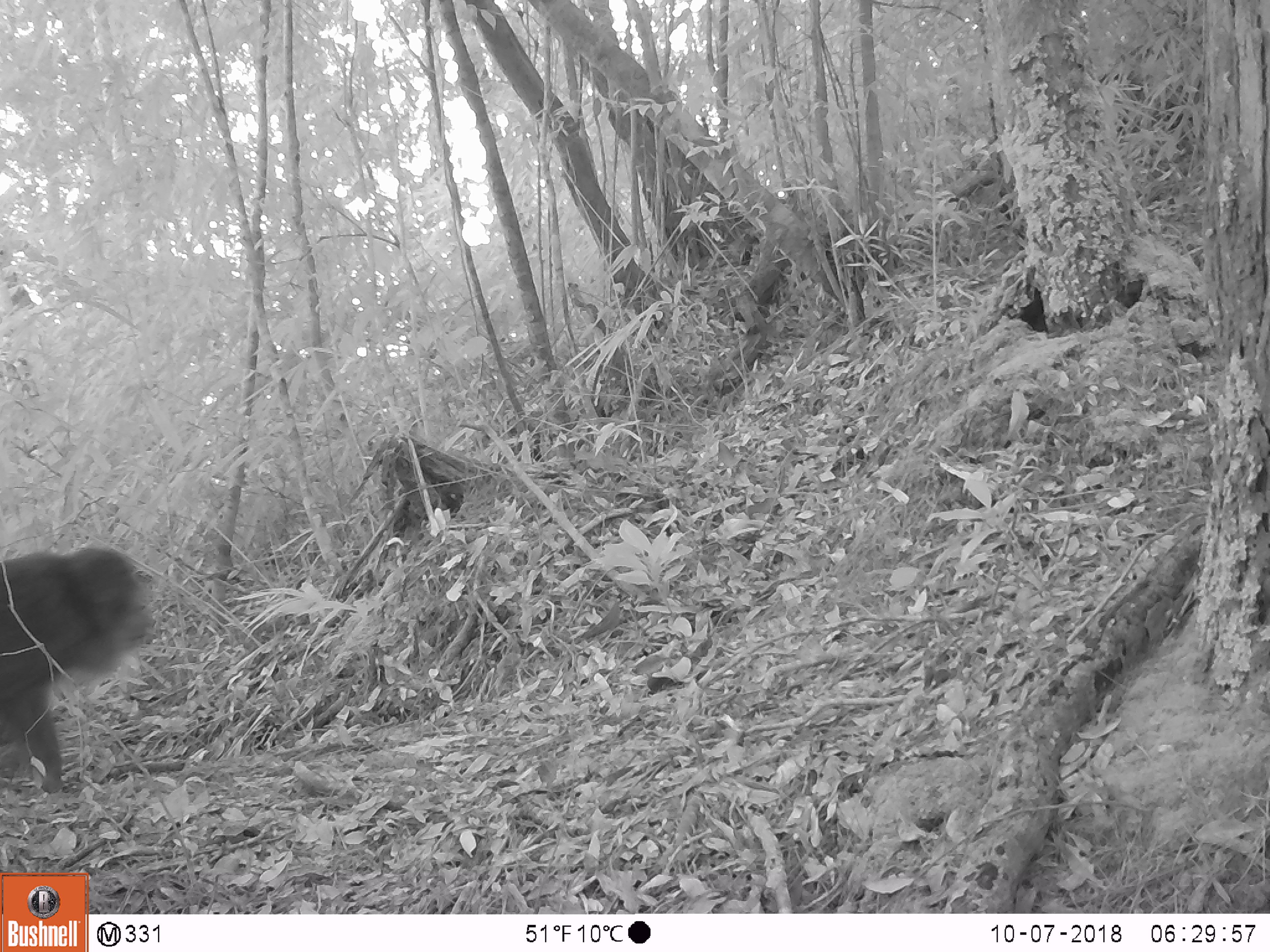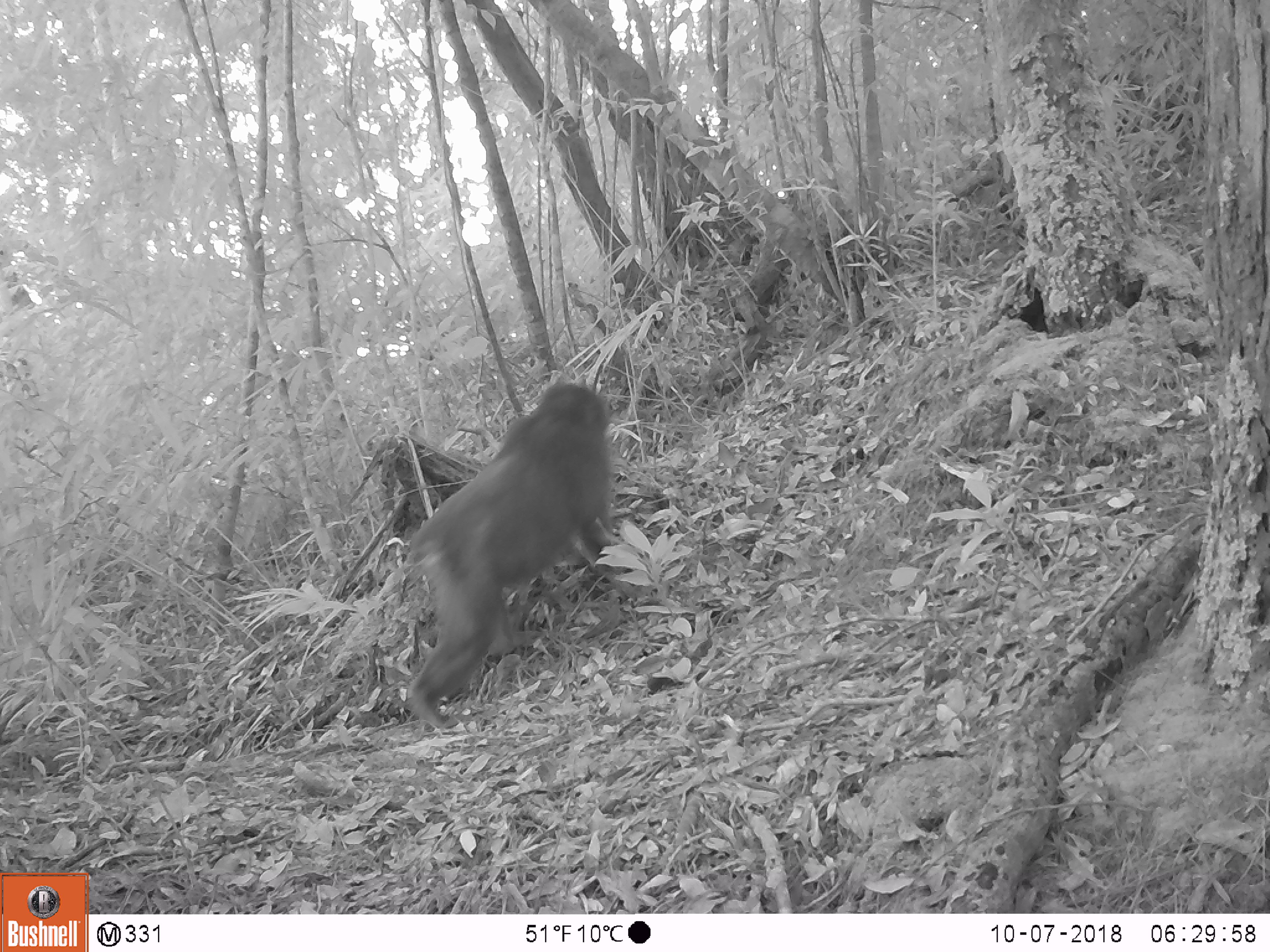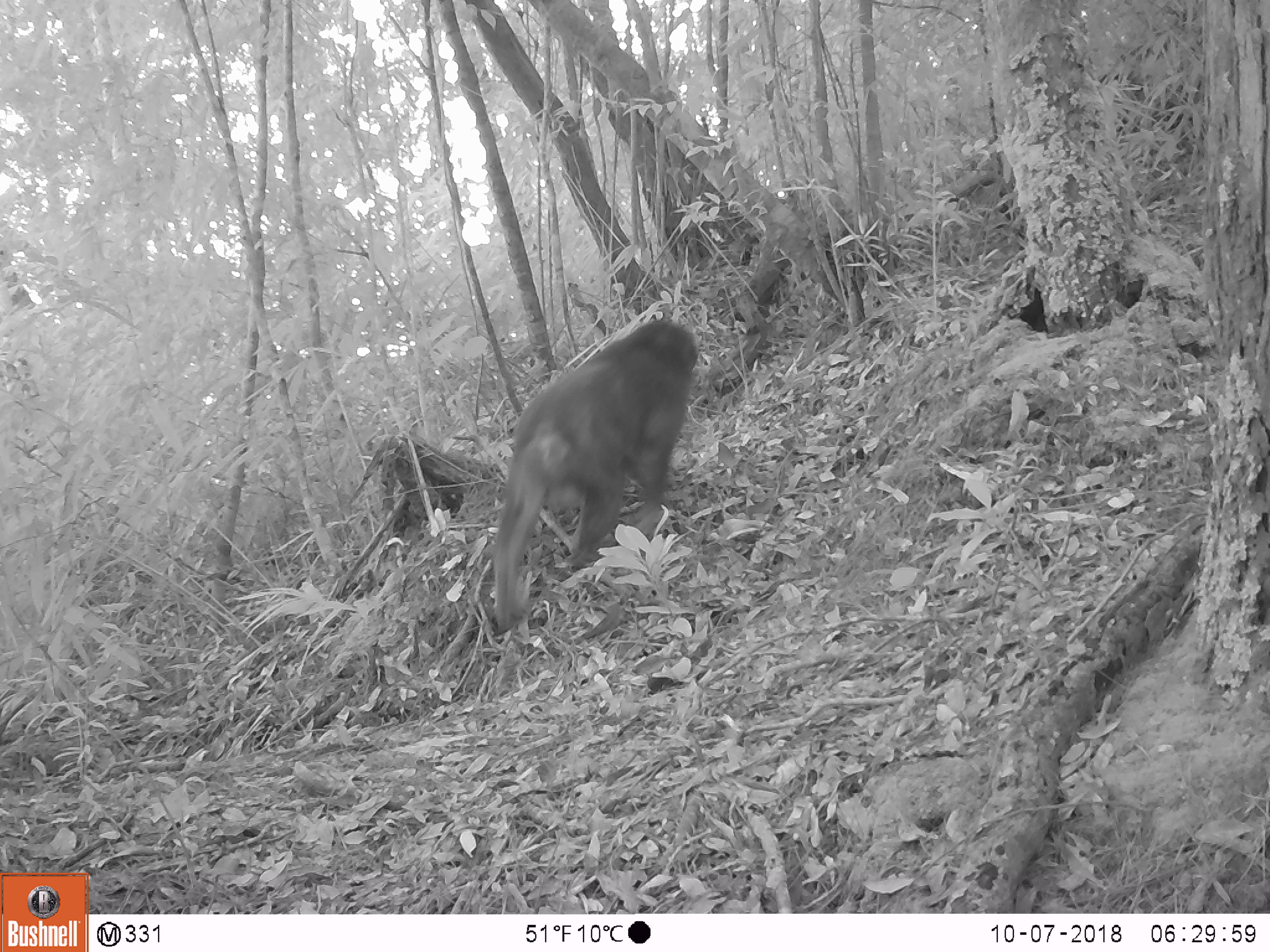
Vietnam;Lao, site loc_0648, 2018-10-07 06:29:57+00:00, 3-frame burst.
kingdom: Animalia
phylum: Chordata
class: Mammalia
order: Primates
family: Cercopithecidae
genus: Macaca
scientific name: Macaca arctoides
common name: stump-tailed macaque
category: stump tailed macaque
Stump tailed macaque (stump-tailed macaque) (Macaca arctoides). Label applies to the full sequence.